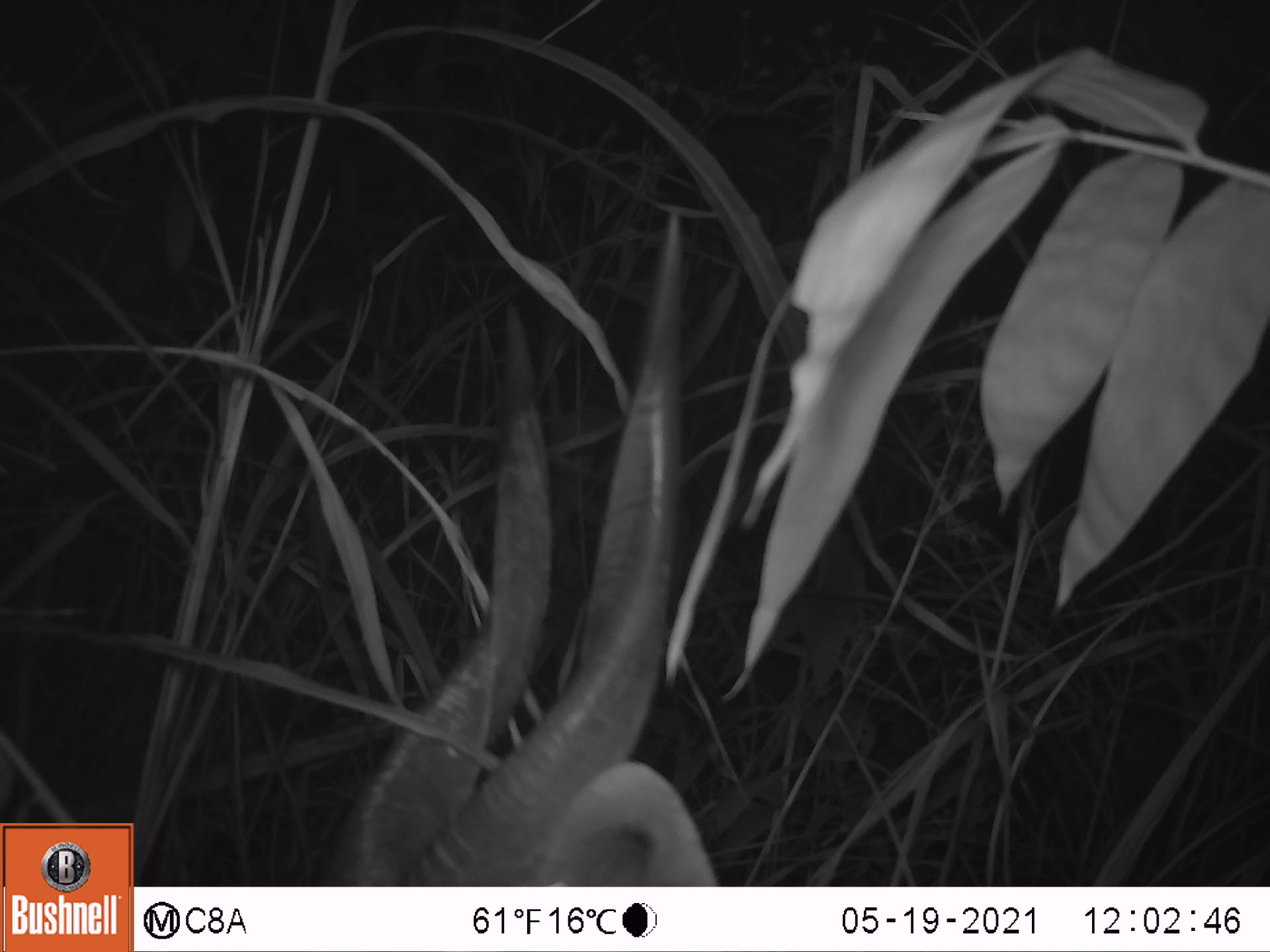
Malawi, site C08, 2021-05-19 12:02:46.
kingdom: Animalia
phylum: Chordata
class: Mammalia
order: Artiodactyla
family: Bovidae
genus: Tragelaphus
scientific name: Tragelaphus sylvaticus sylvaticus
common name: cape bushbuck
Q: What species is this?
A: Cape bushbuck (Tragelaphus sylvaticus sylvaticus).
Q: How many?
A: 1.